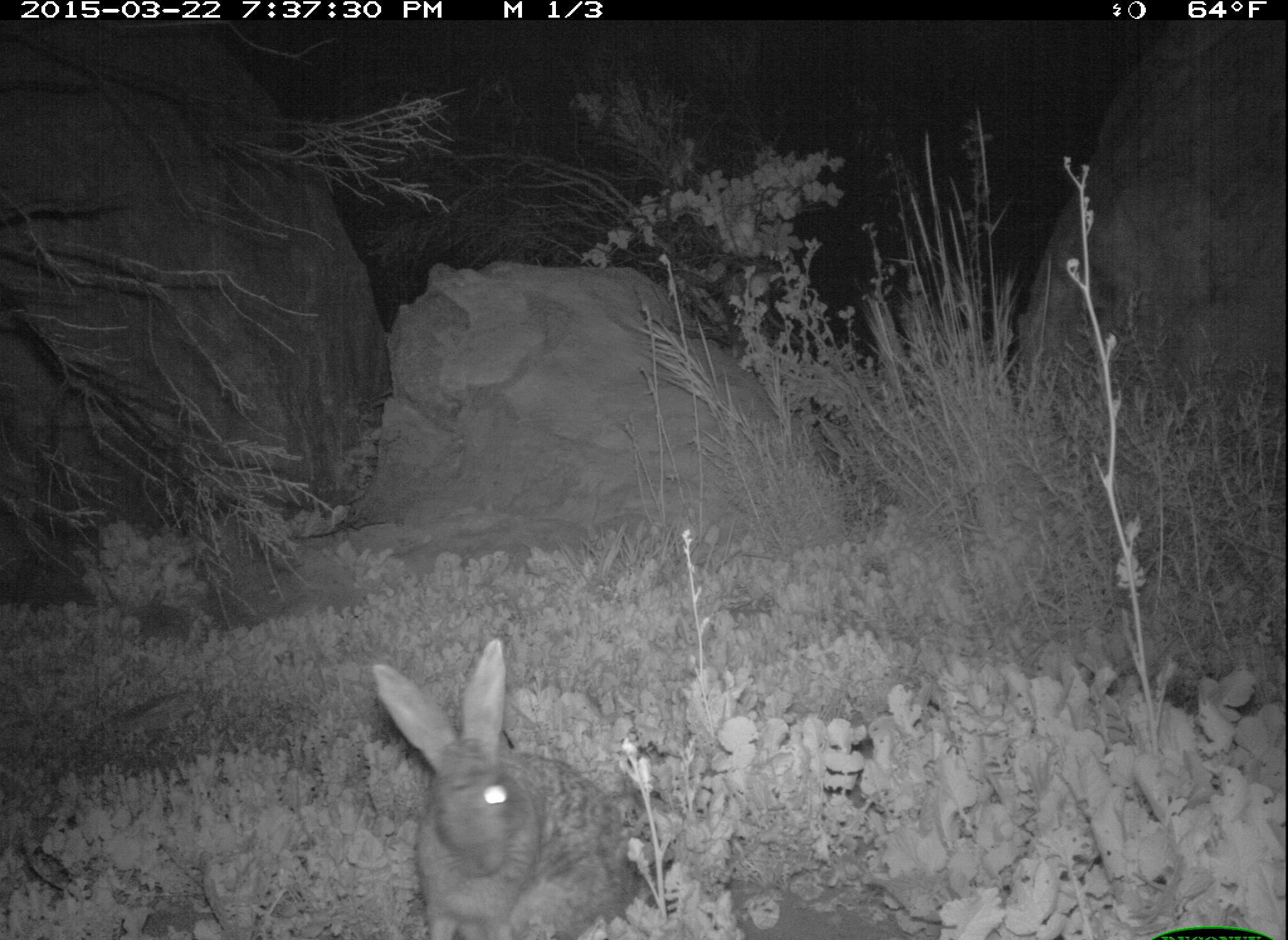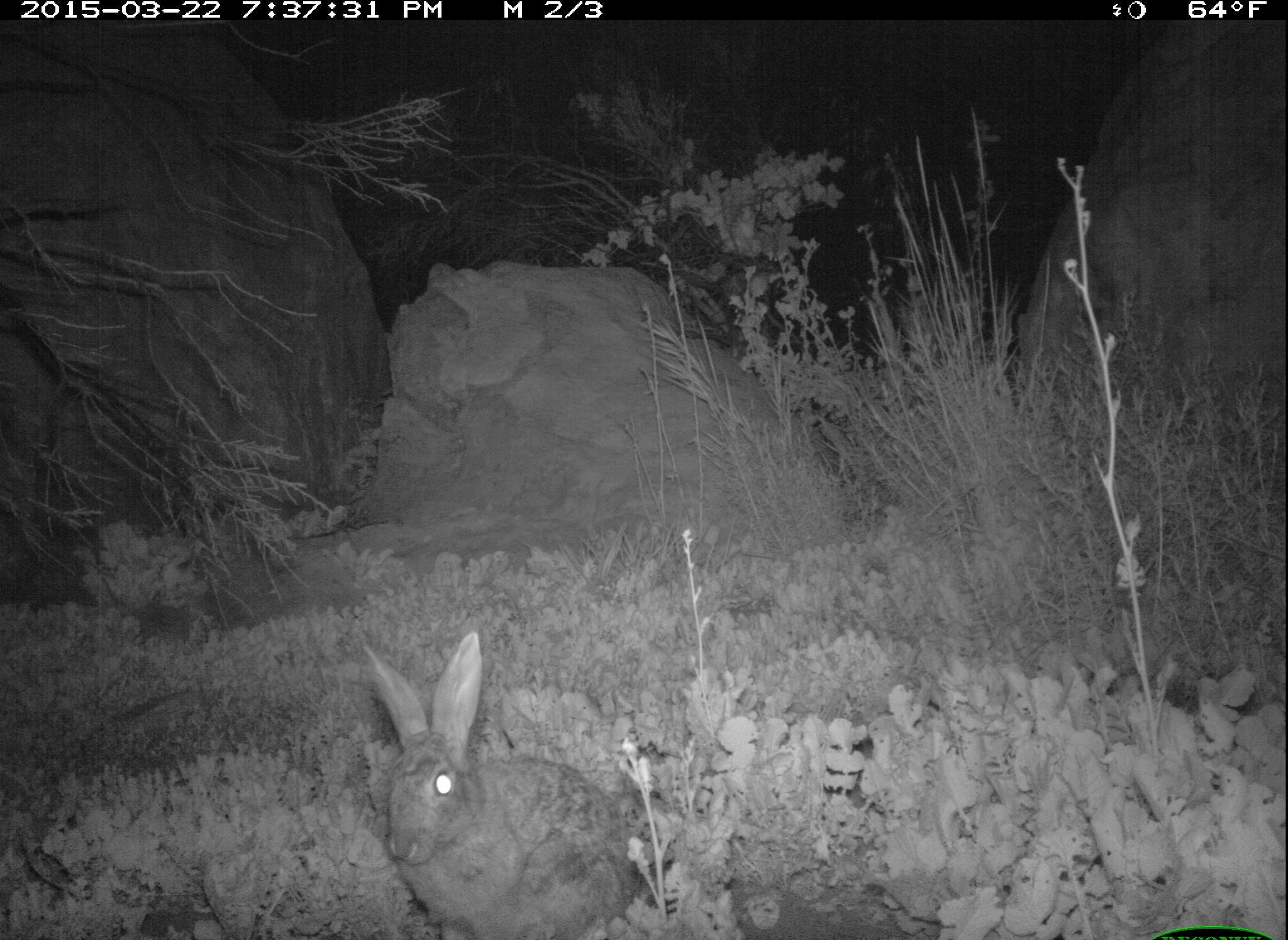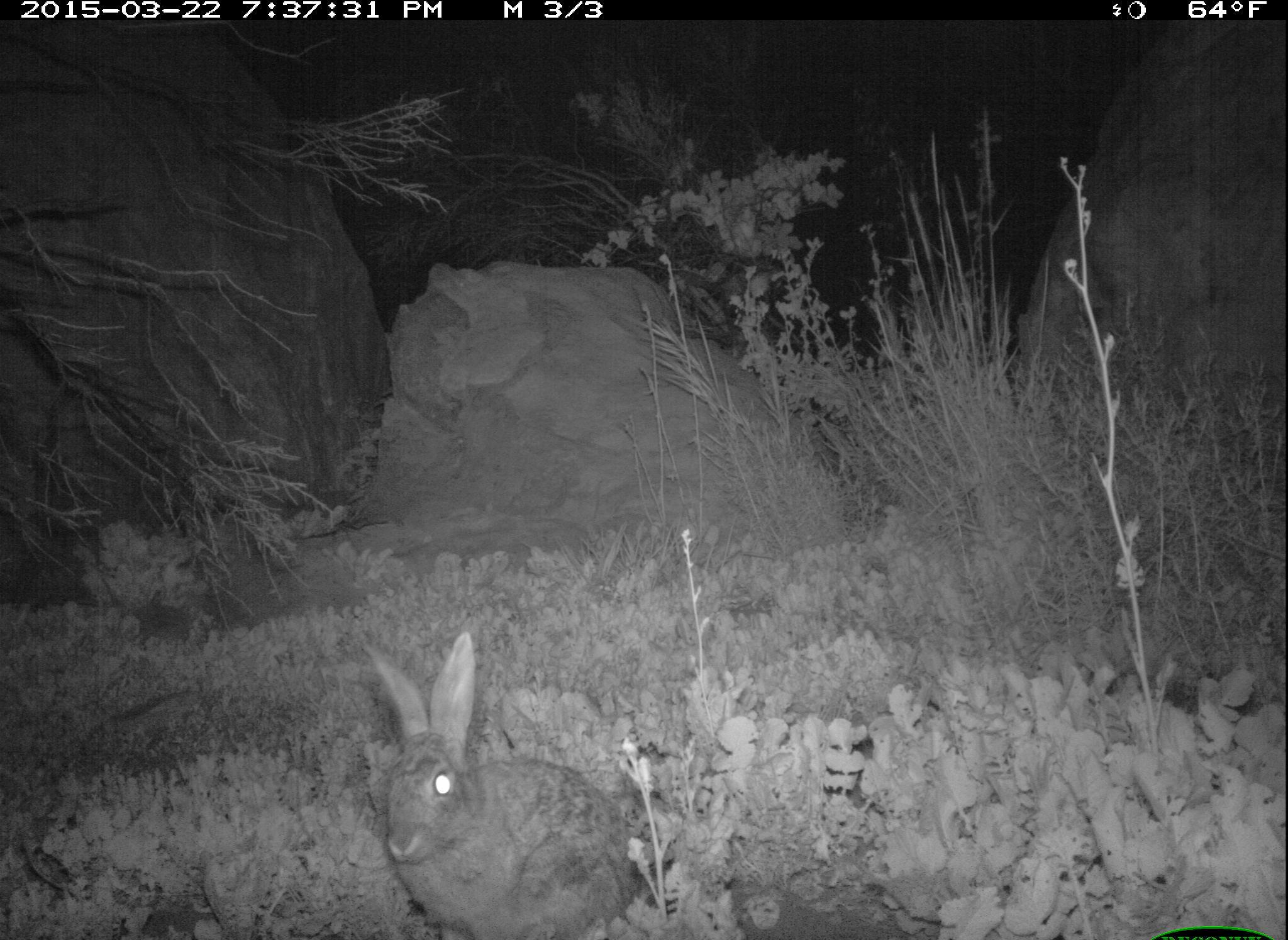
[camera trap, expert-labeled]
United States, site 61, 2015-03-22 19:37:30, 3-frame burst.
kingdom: Animalia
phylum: Chordata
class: Mammalia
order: Lagomorpha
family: Leporidae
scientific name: Leporidae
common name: rabbits and hares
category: rabbit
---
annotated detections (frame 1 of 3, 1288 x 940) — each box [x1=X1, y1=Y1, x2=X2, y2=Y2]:
rabbit: [x1=359, y1=638, x2=642, y2=940]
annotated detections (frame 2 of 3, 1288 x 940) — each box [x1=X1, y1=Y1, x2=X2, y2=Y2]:
rabbit: [x1=353, y1=628, x2=658, y2=940]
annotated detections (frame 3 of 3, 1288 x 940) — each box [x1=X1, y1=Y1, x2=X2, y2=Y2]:
rabbit: [x1=353, y1=625, x2=646, y2=940]